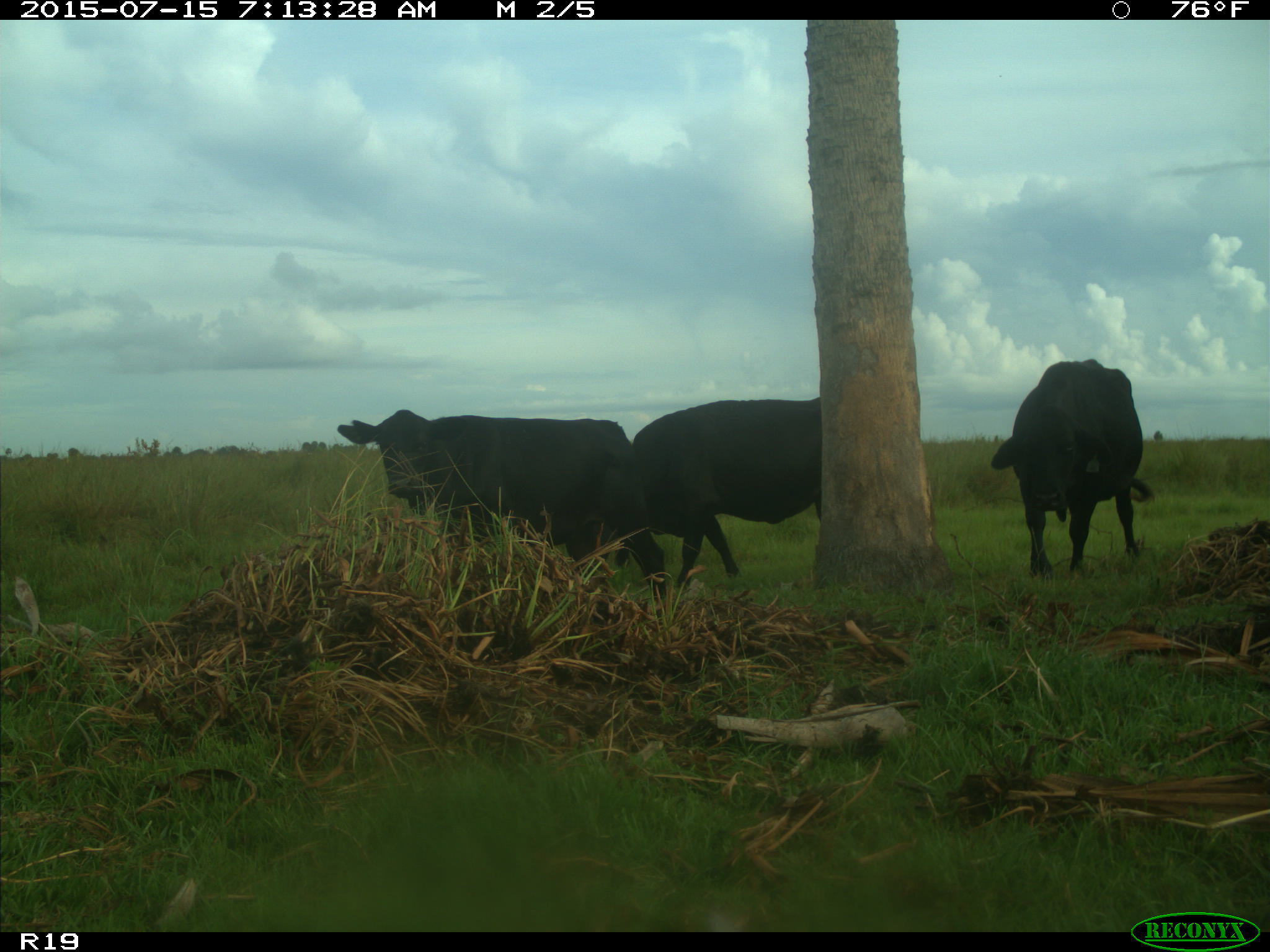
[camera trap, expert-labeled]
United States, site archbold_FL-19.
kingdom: Animalia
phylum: Chordata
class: Mammalia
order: Artiodactyla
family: Bovidae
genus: Bos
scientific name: Bos taurus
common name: domestic cow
Bos taurus (domestic cow).